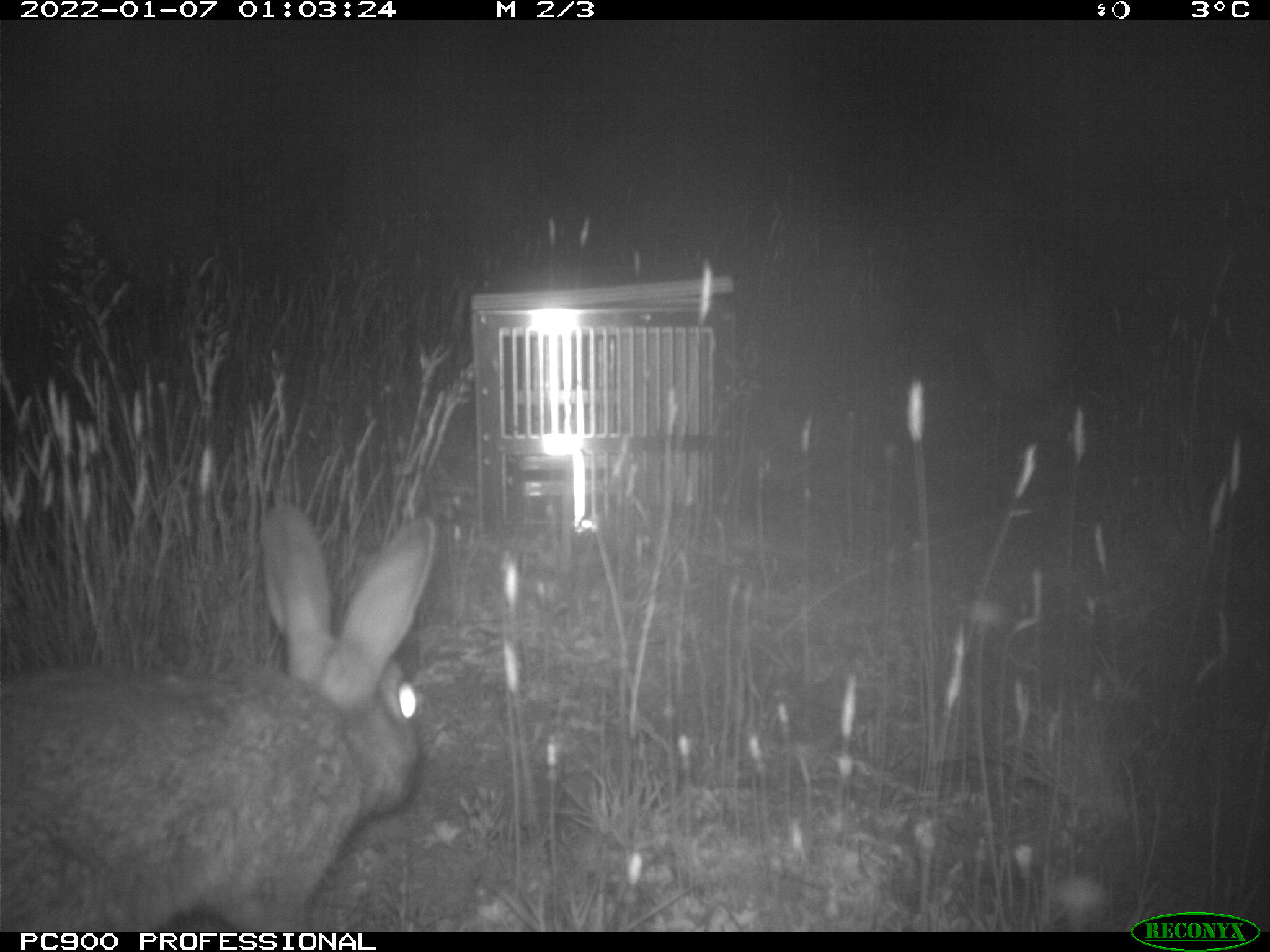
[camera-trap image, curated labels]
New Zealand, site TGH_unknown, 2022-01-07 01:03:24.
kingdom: Animalia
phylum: Chordata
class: Mammalia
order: Lagomorpha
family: Leporidae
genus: Oryctolagus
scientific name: Oryctolagus cuniculus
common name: european rabbit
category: rabbit